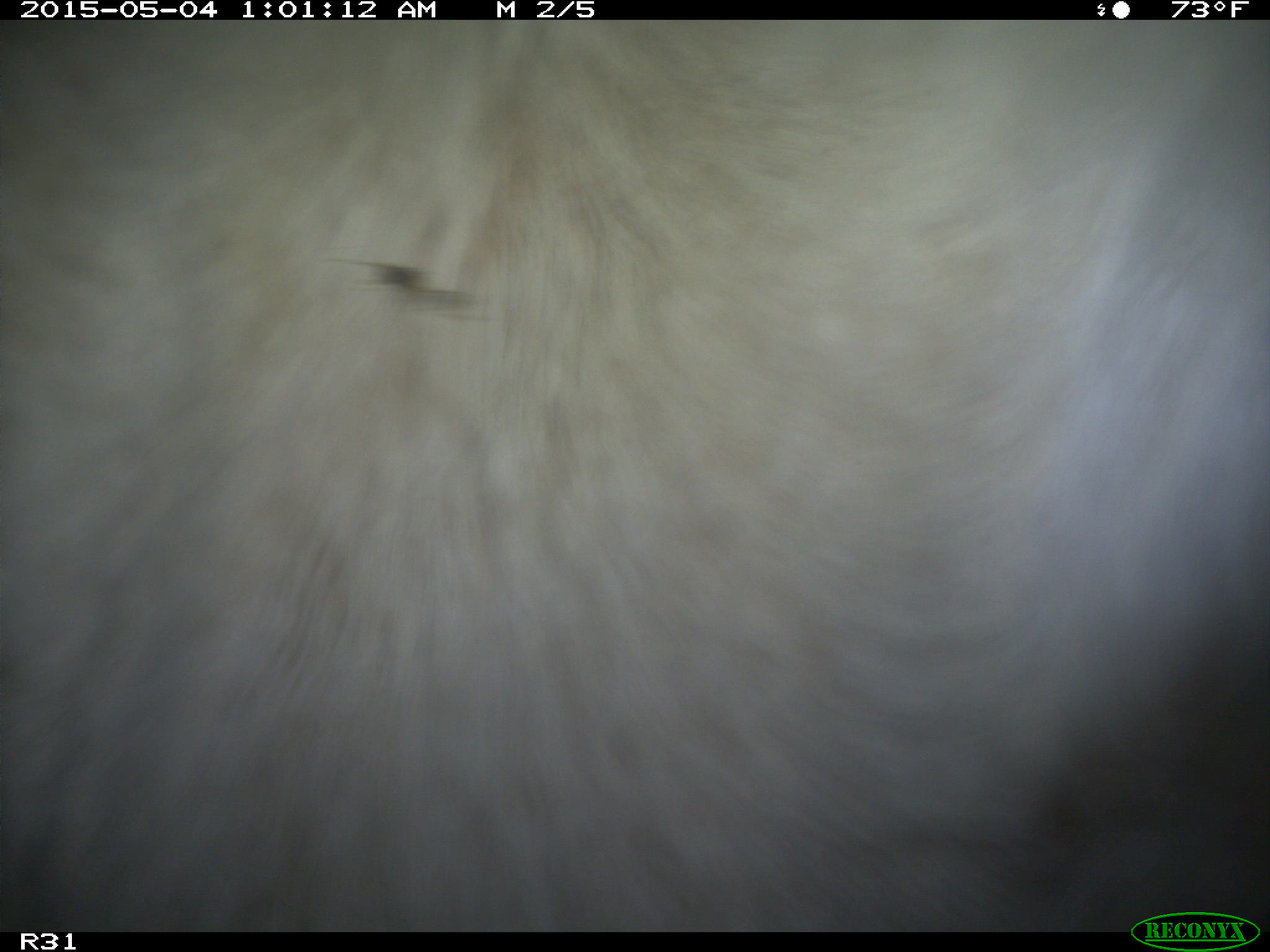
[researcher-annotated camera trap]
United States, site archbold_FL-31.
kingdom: Animalia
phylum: Chordata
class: Mammalia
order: Artiodactyla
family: Bovidae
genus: Bos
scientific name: Bos taurus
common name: domestic cow